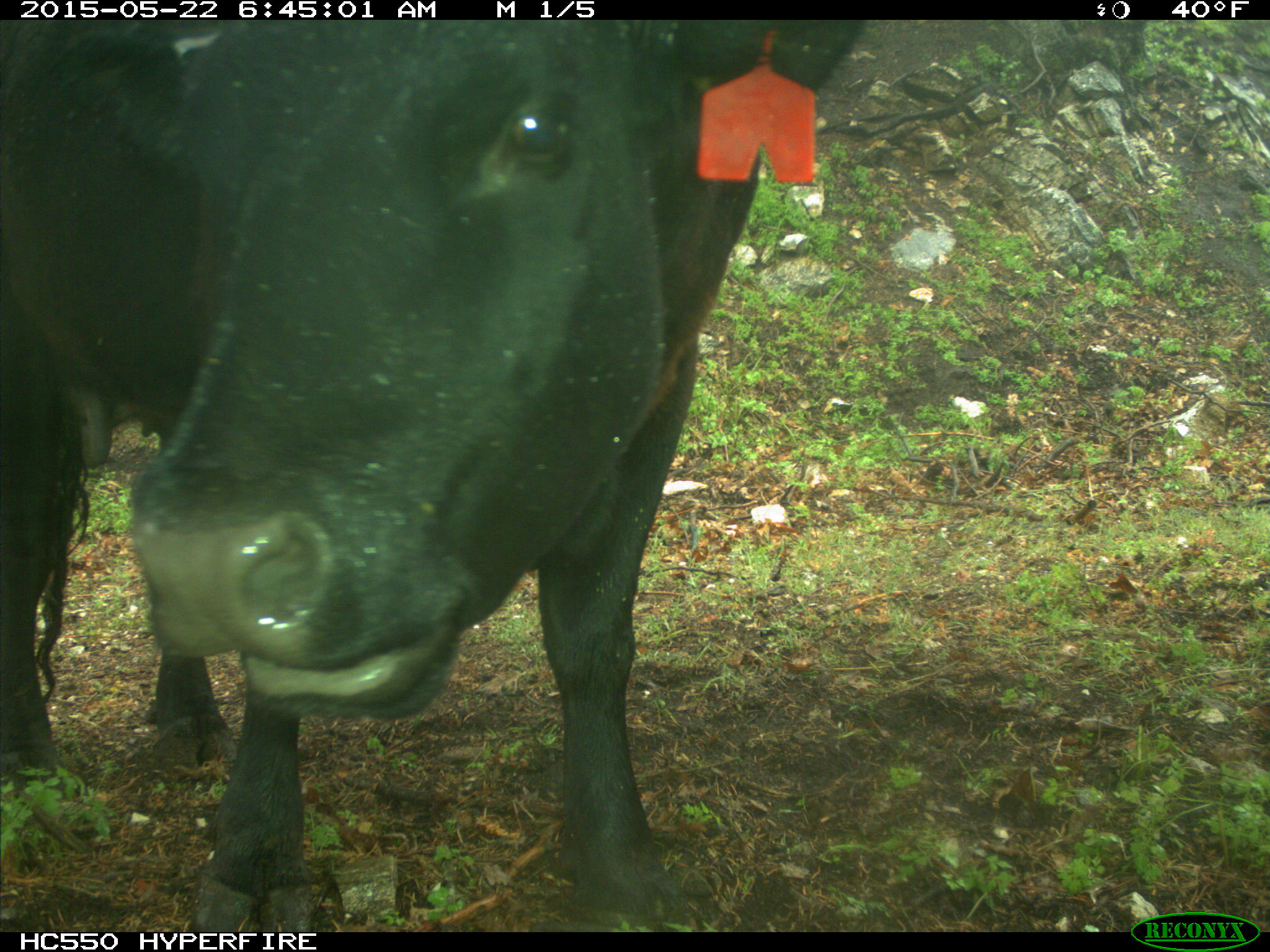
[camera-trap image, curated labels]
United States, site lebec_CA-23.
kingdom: Animalia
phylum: Chordata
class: Mammalia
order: Artiodactyla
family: Bovidae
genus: Bos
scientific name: Bos taurus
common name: domestic cow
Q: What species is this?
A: Bos taurus (domestic cow).